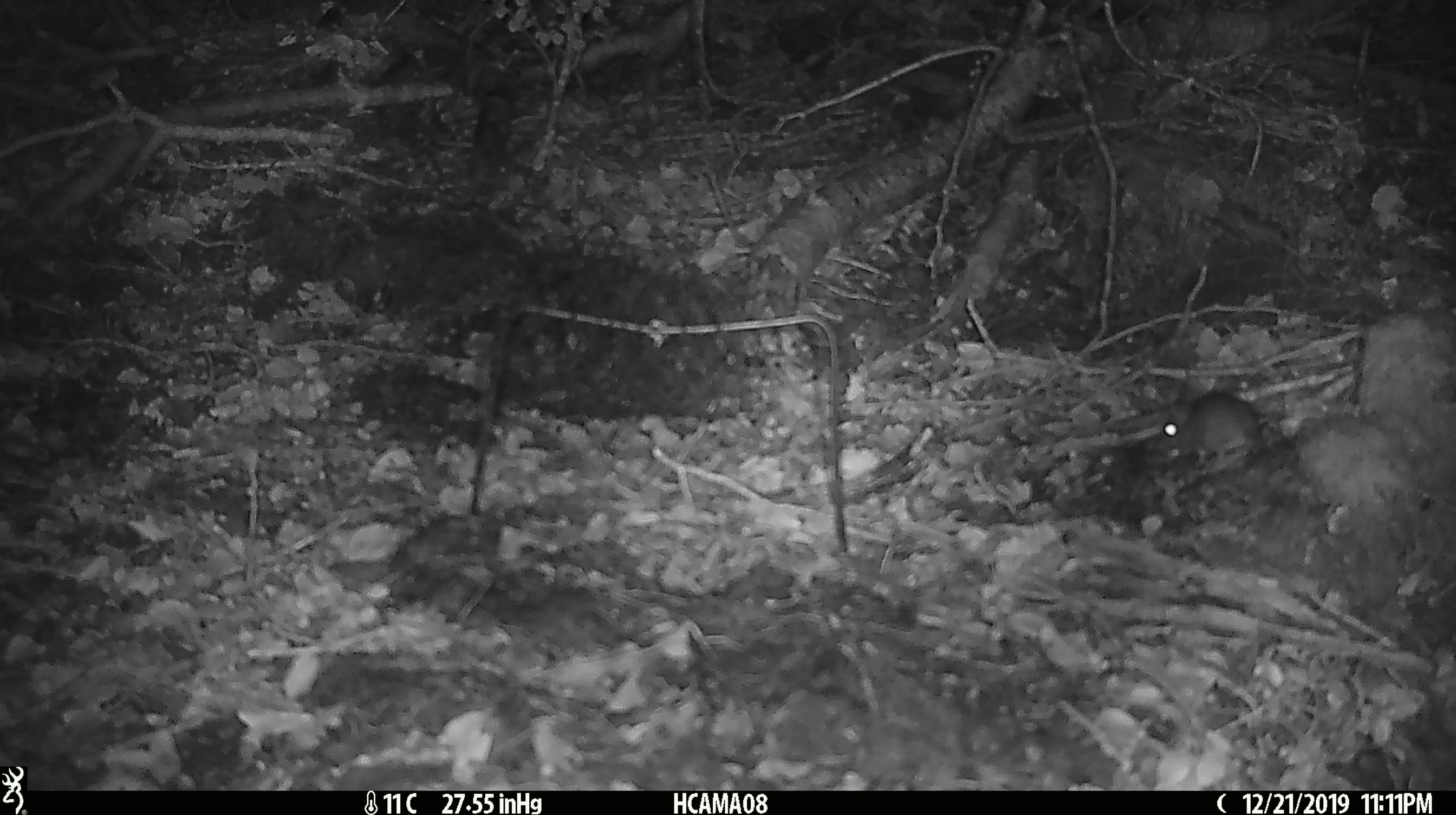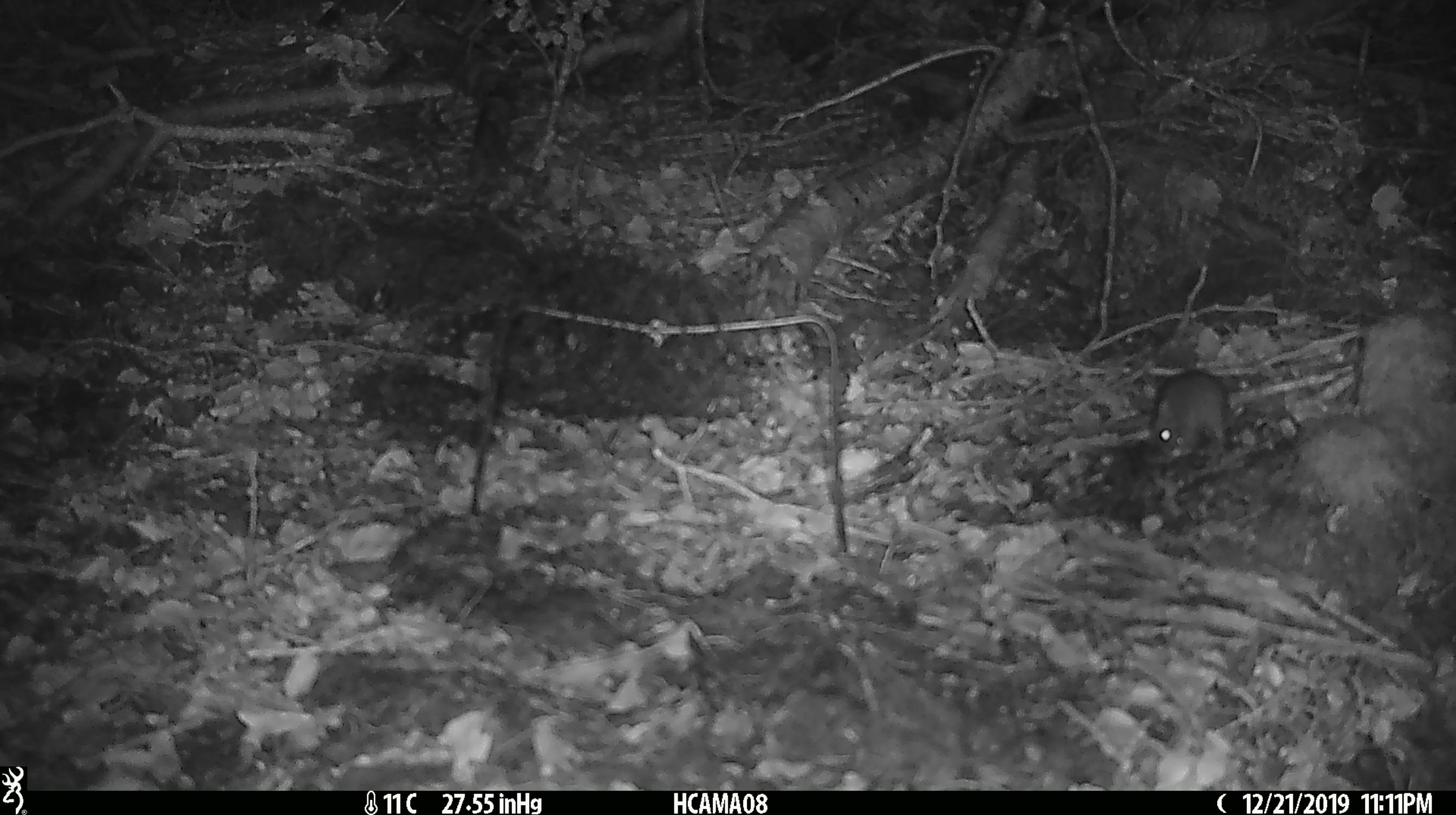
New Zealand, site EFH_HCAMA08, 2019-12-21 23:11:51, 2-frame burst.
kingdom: Animalia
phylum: Chordata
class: Mammalia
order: Rodentia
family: Muridae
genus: Mus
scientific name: Mus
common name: mouse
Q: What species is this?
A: Mouse (Mus).